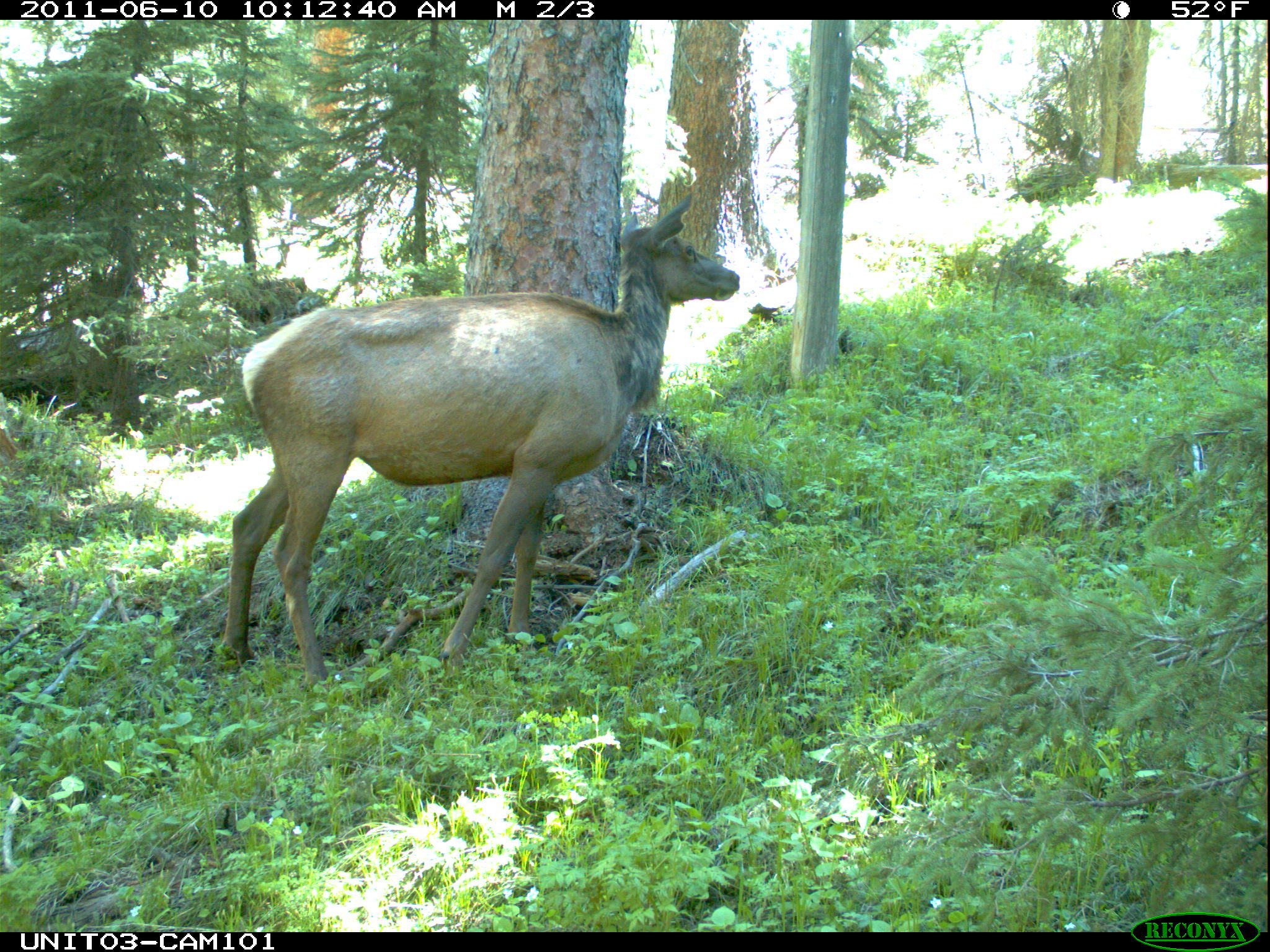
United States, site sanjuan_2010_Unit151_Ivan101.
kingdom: Animalia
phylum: Chordata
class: Mammalia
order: Artiodactyla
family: Cervidae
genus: Cervus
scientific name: Cervus elaphus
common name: red deer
Cervus elaphus (red deer).